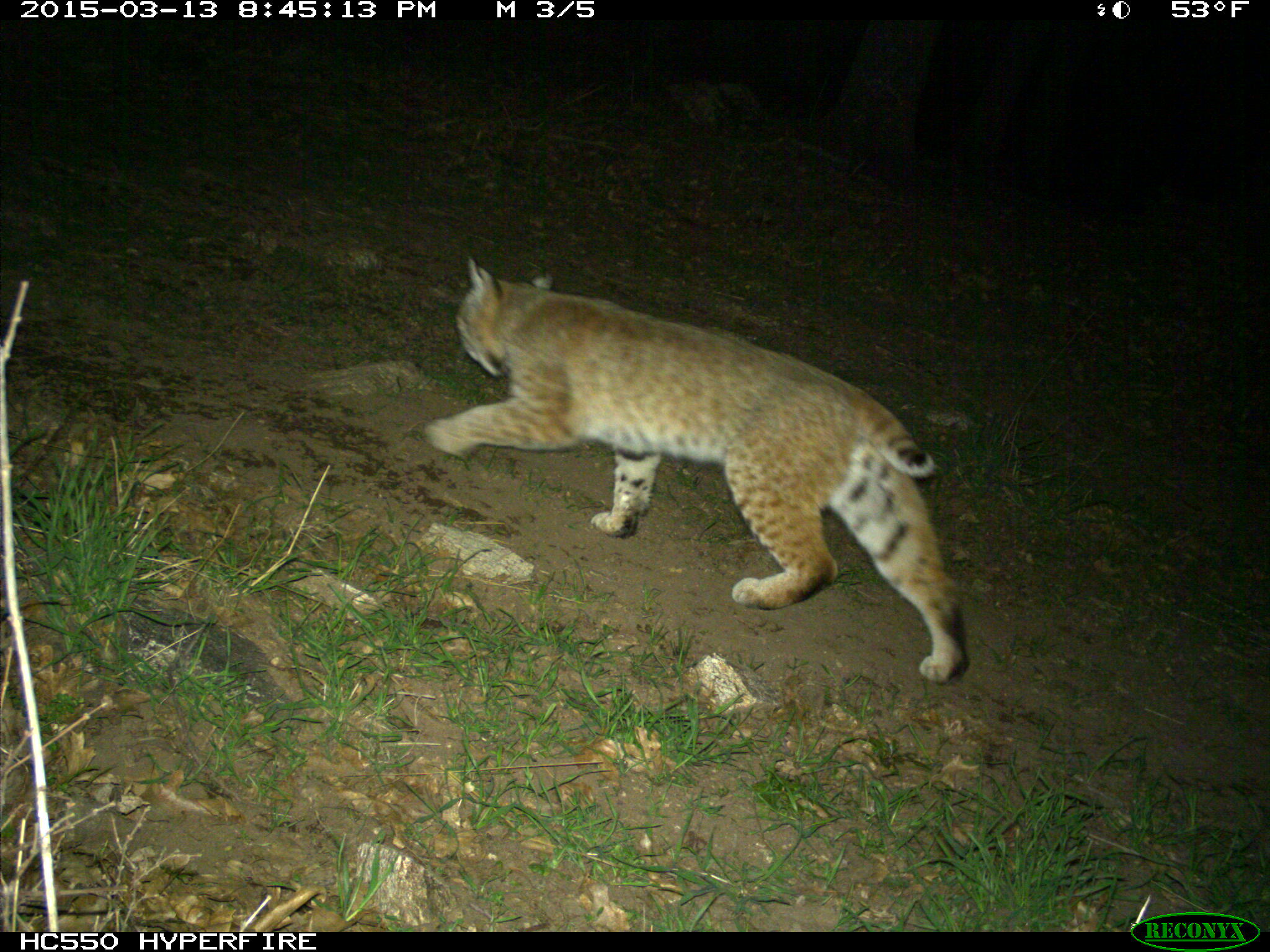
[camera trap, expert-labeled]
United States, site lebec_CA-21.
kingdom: Animalia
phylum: Chordata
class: Mammalia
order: Carnivora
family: Felidae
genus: Lynx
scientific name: Lynx rufus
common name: bobcat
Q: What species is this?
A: Lynx rufus (bobcat).